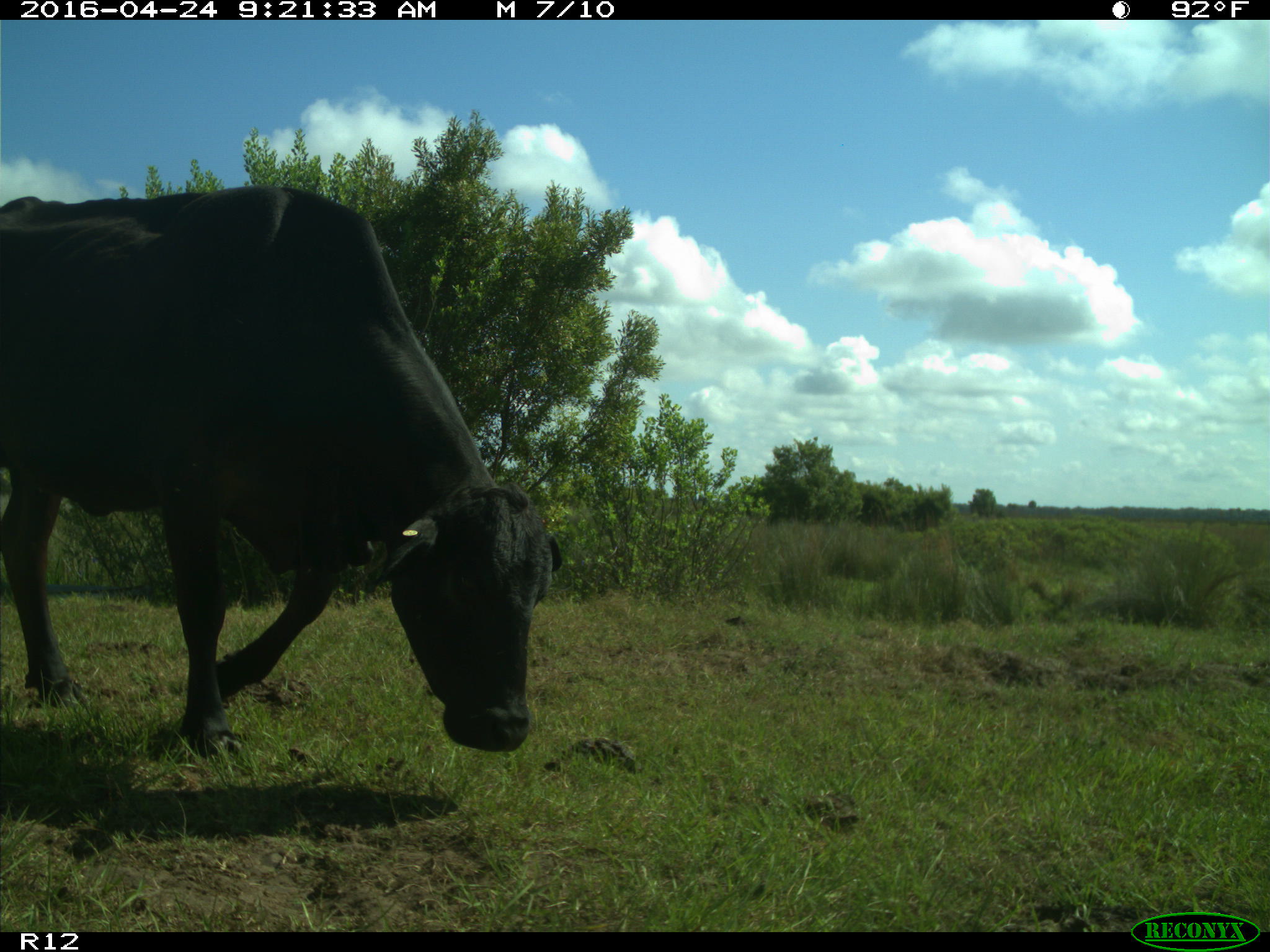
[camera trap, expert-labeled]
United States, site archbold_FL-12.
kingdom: Animalia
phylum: Chordata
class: Mammalia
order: Artiodactyla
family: Bovidae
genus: Bos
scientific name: Bos taurus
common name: domestic cow